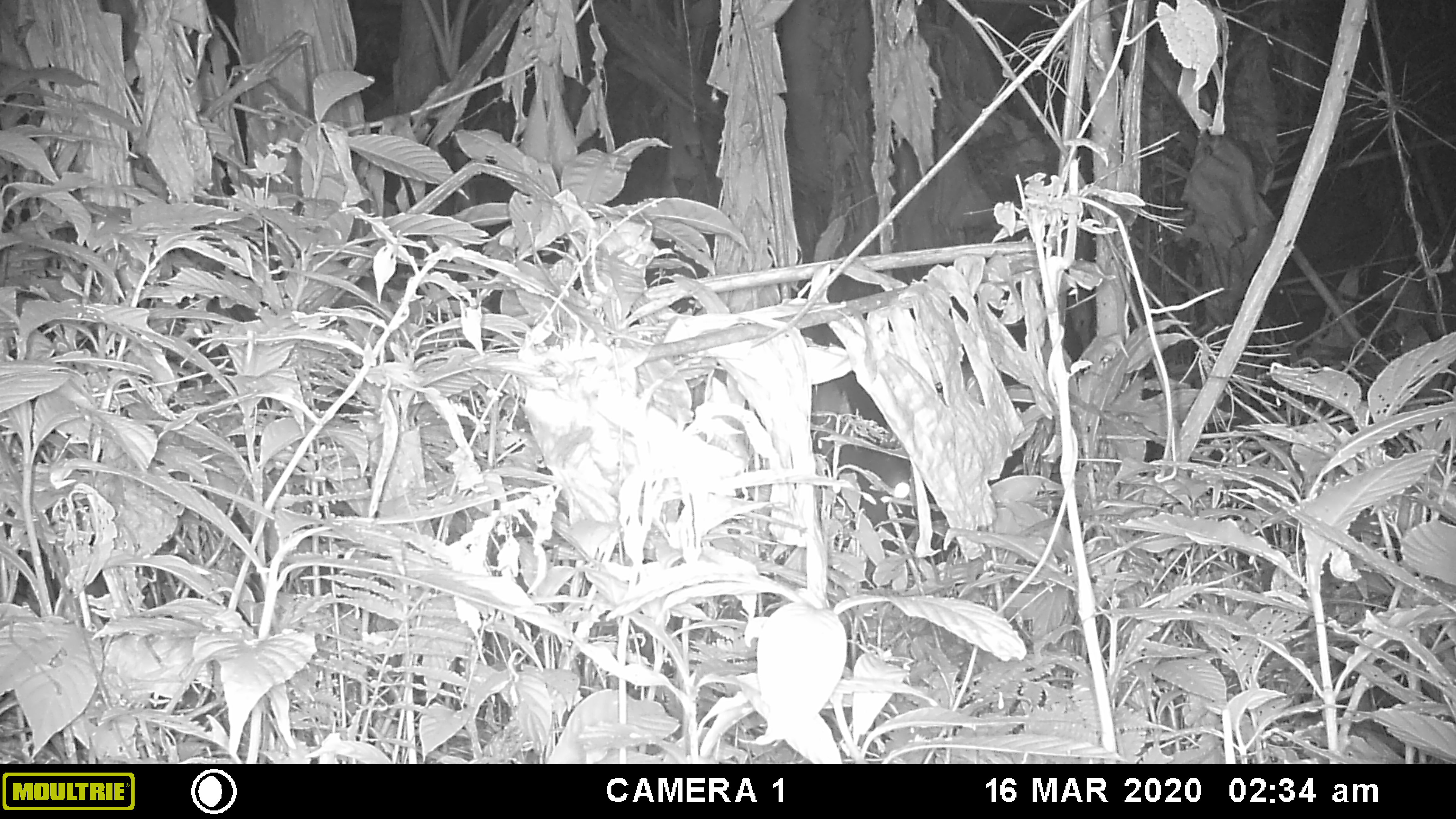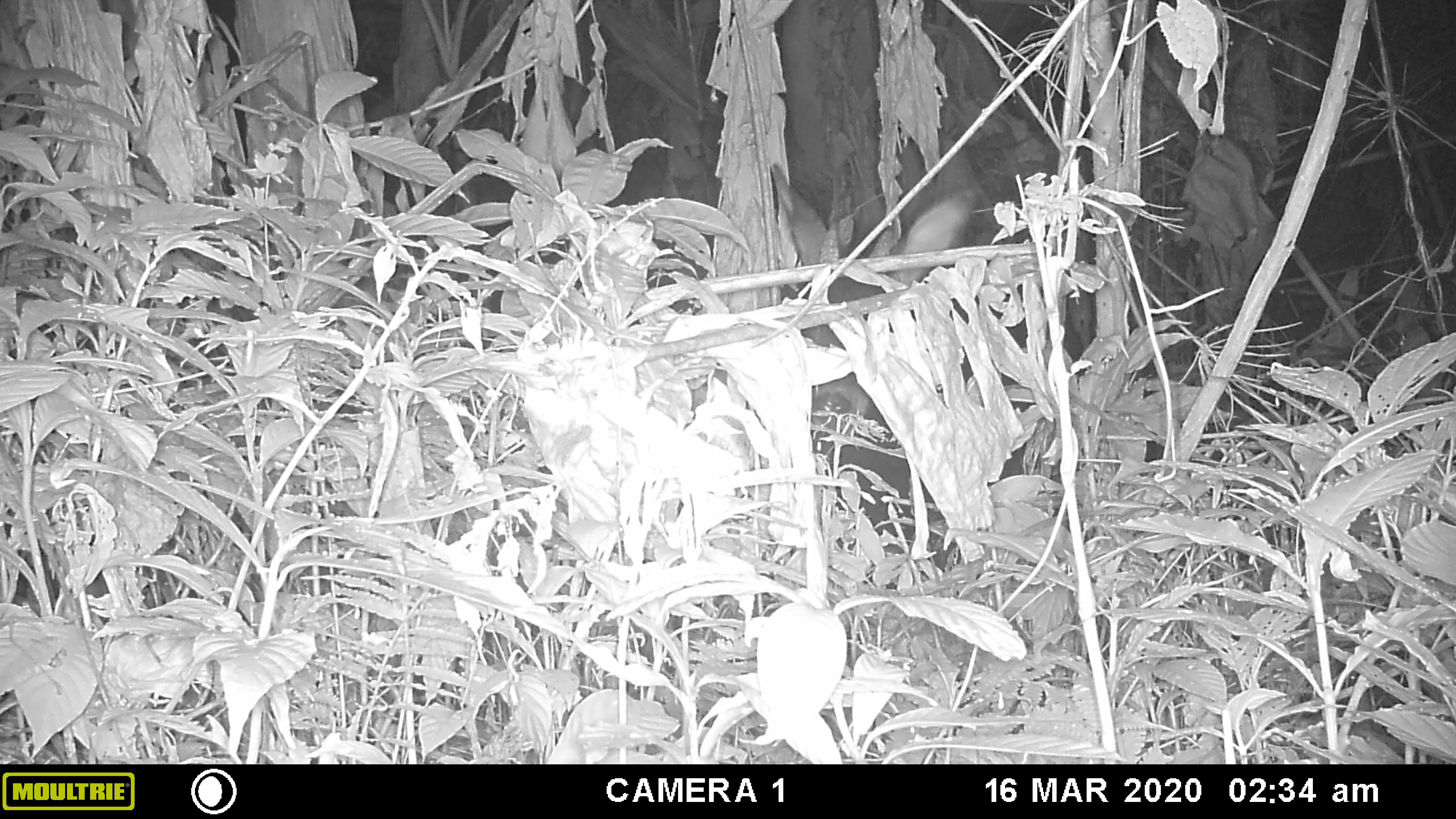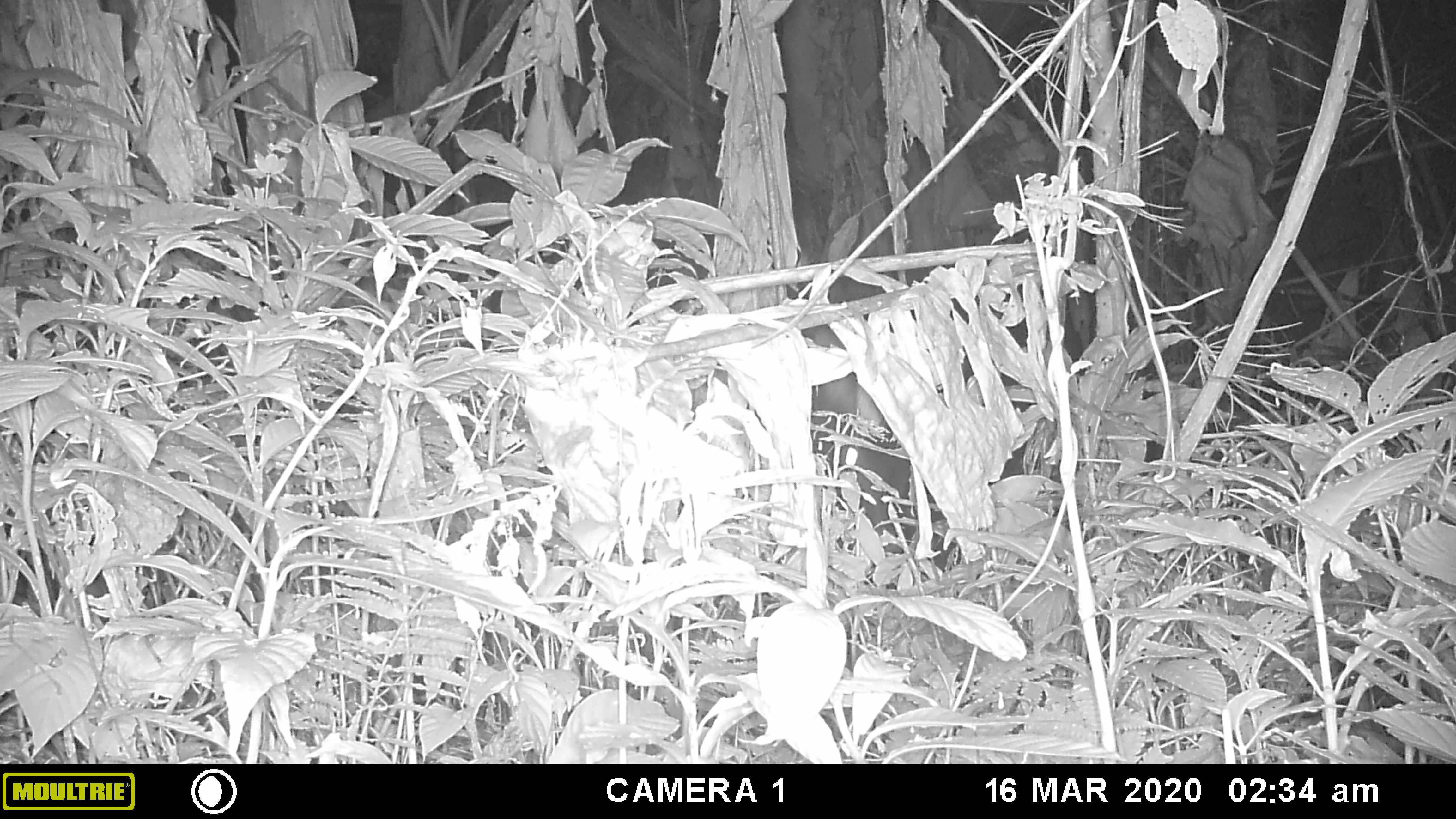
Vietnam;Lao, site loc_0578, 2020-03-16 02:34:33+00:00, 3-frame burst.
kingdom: Animalia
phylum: Chordata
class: Mammalia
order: Artiodactyla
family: Bovidae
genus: Capricornis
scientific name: Capricornis sumatraensis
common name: chinese serow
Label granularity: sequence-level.